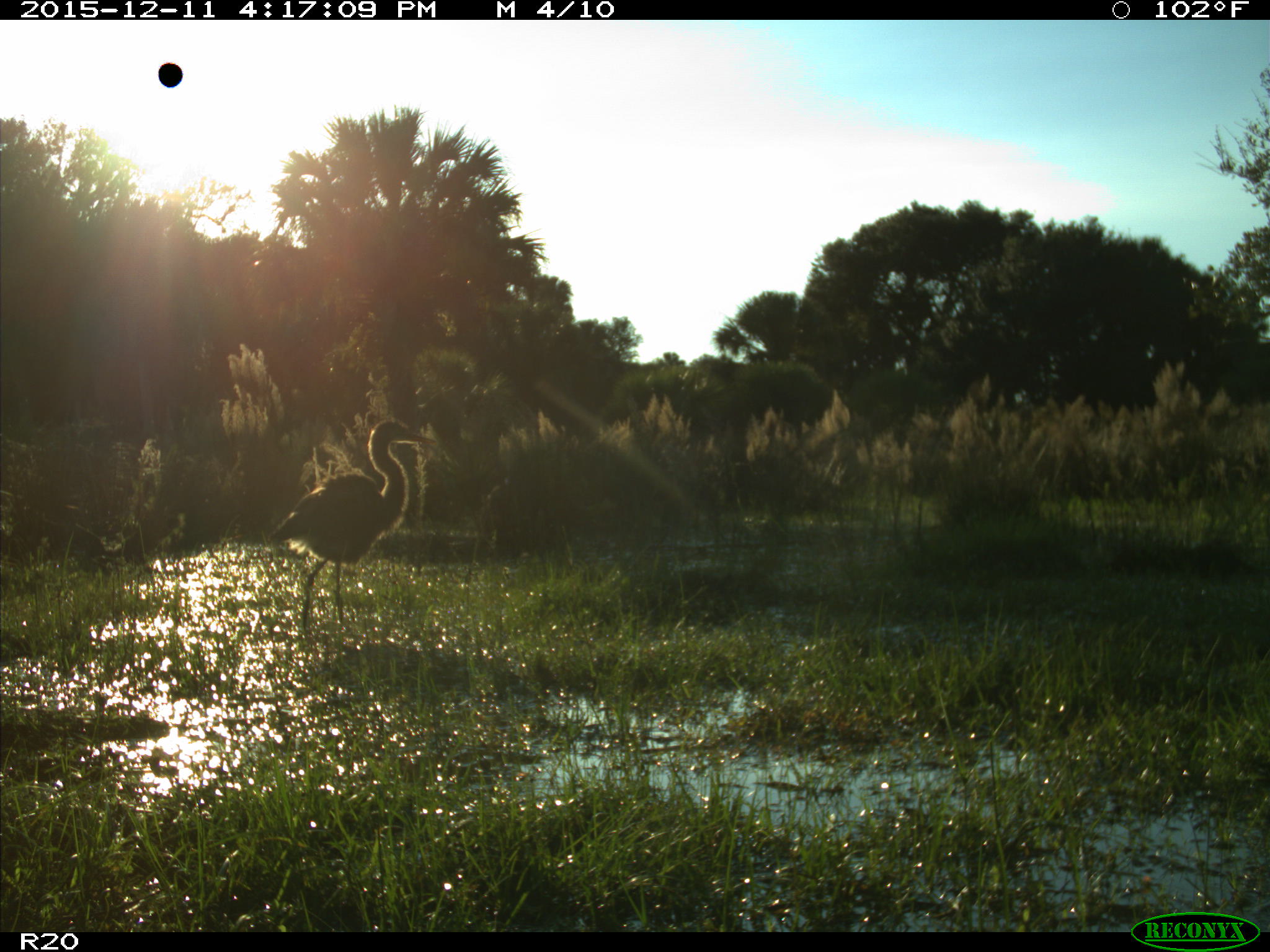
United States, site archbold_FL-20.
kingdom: Animalia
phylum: Chordata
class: Aves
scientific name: Aves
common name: birds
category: unidentified bird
Unidentified bird (birds) (Aves).